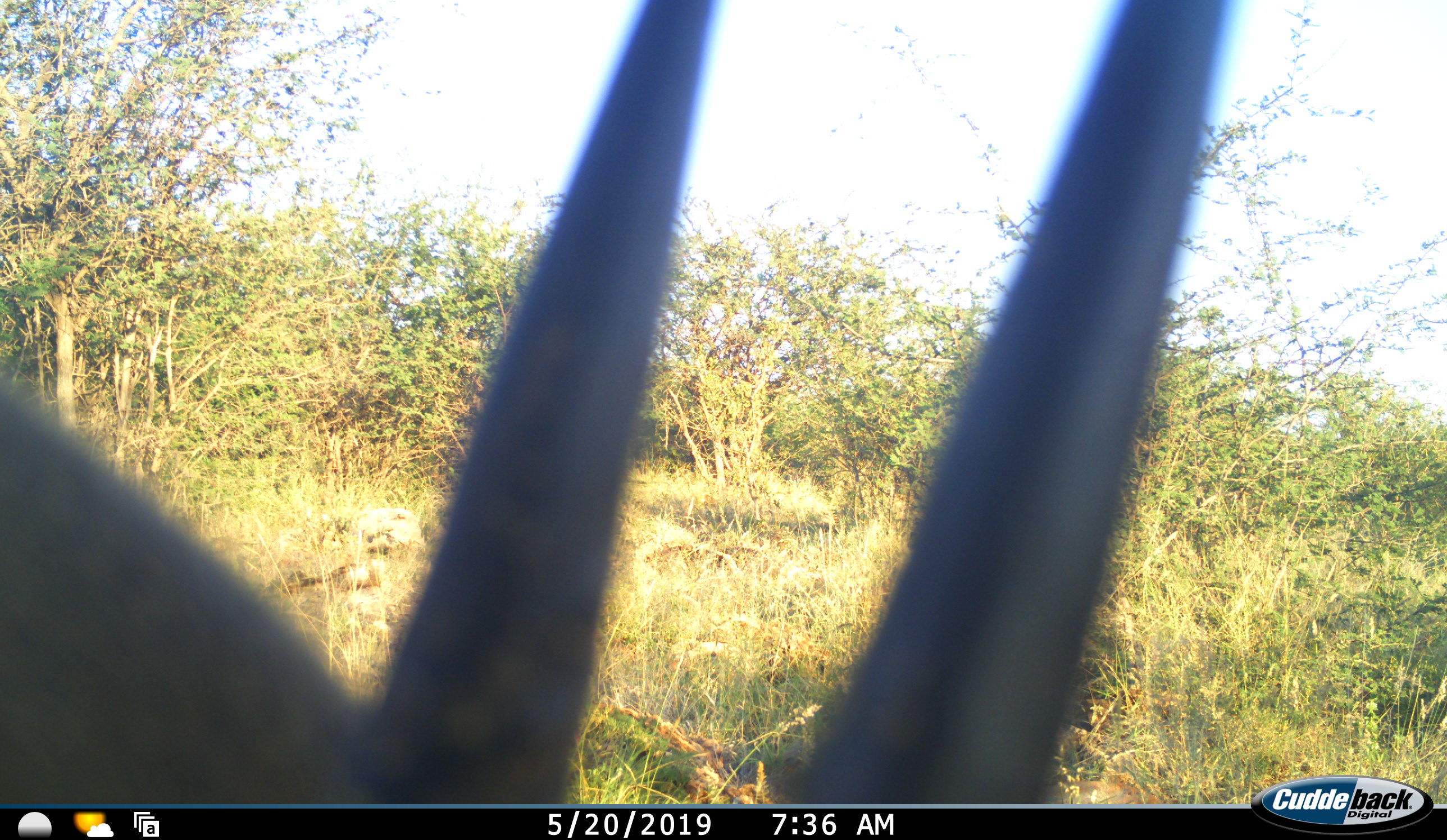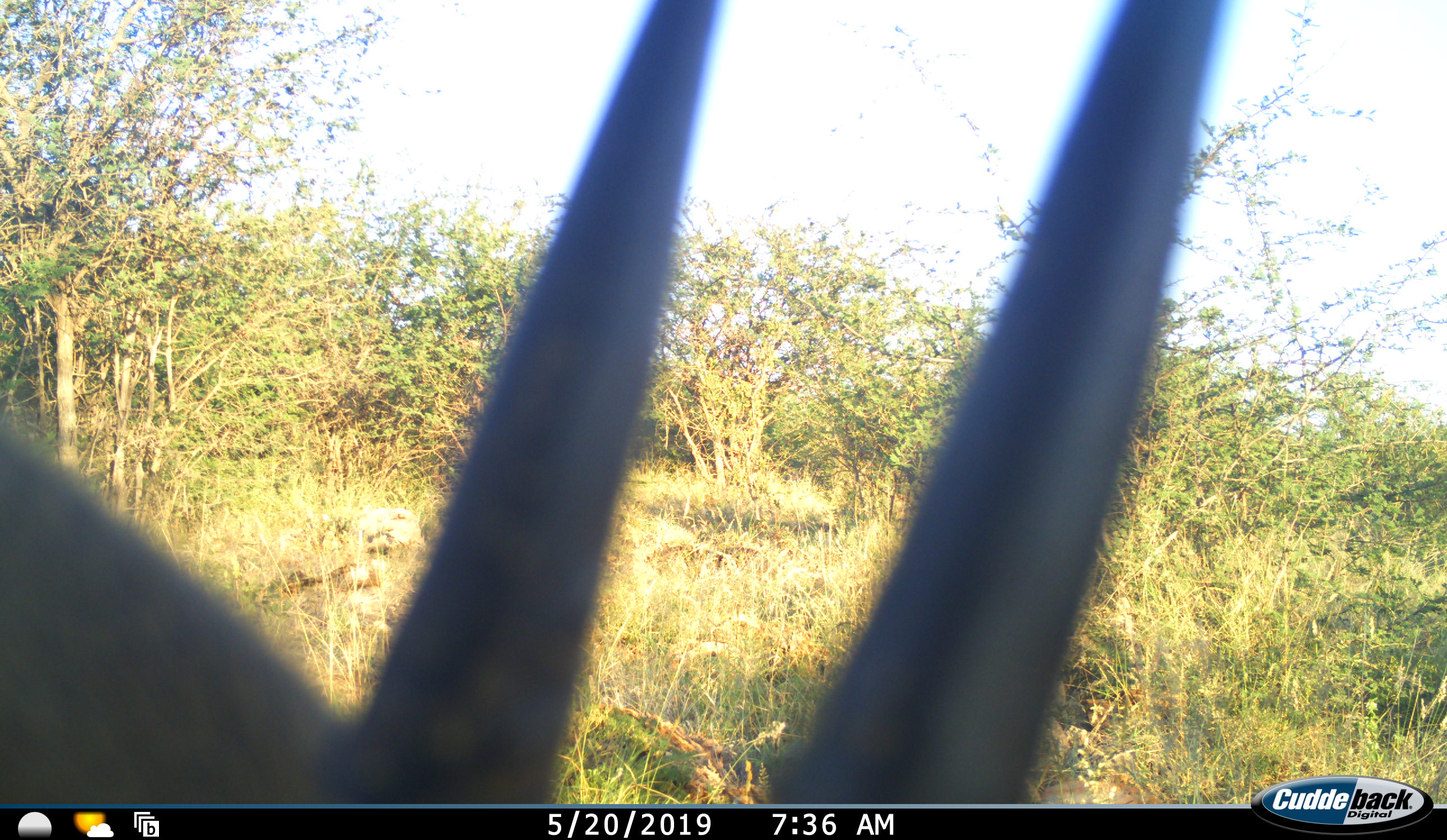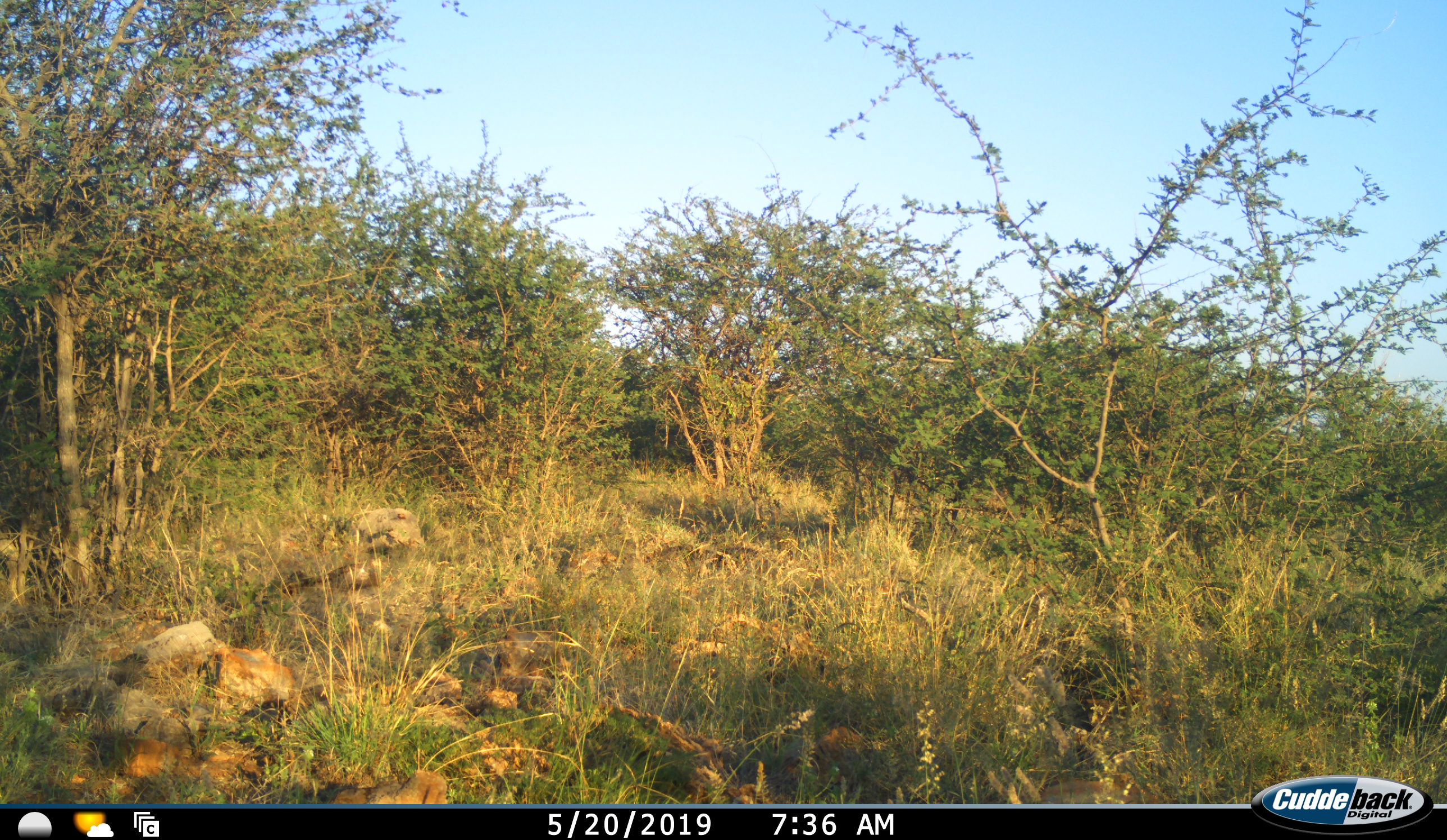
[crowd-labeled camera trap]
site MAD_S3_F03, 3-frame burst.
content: unidentified animal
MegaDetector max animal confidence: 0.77